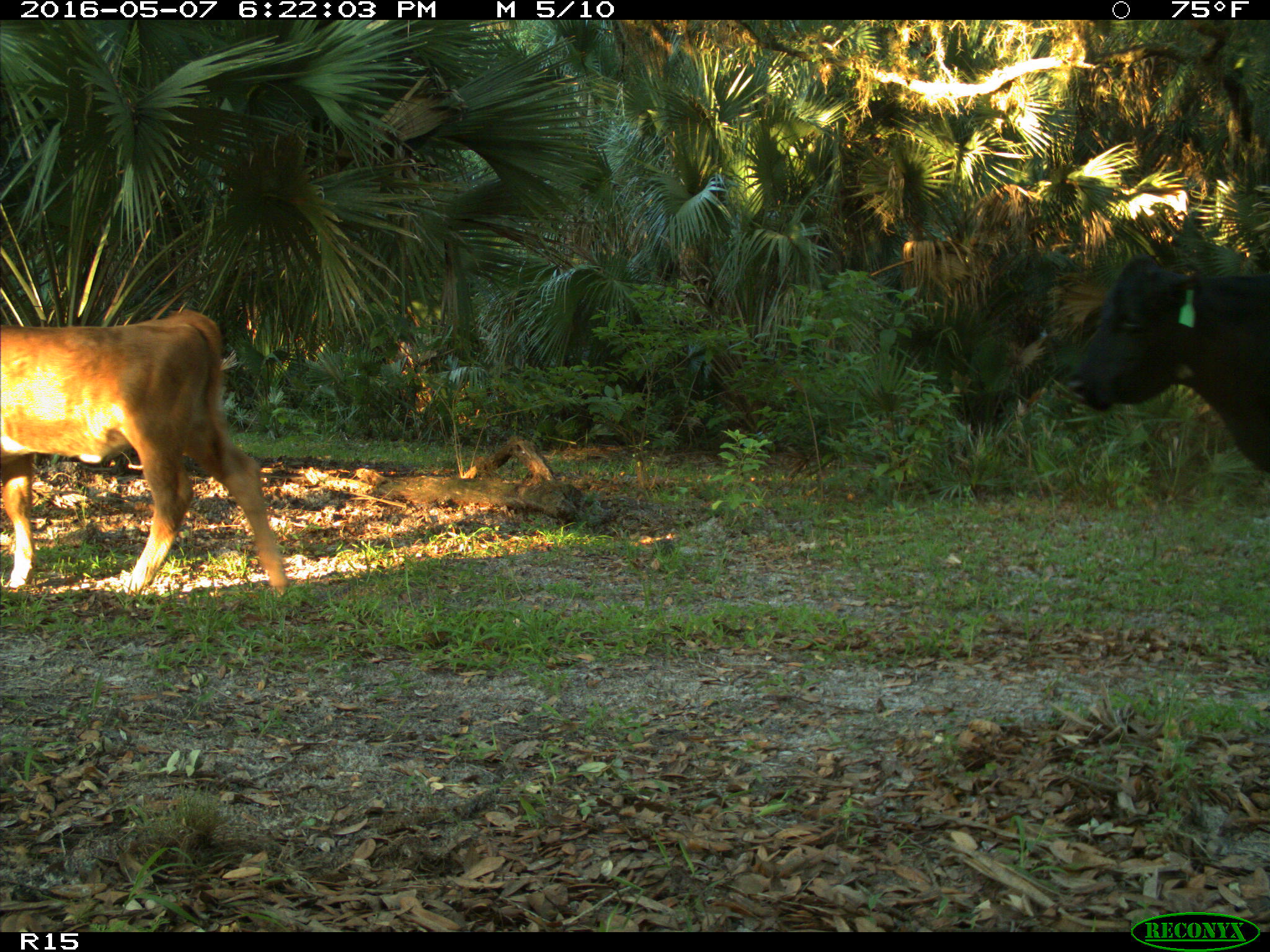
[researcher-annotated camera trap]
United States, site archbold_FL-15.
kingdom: Animalia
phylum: Chordata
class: Mammalia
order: Artiodactyla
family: Bovidae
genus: Bos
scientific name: Bos taurus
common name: domestic cow